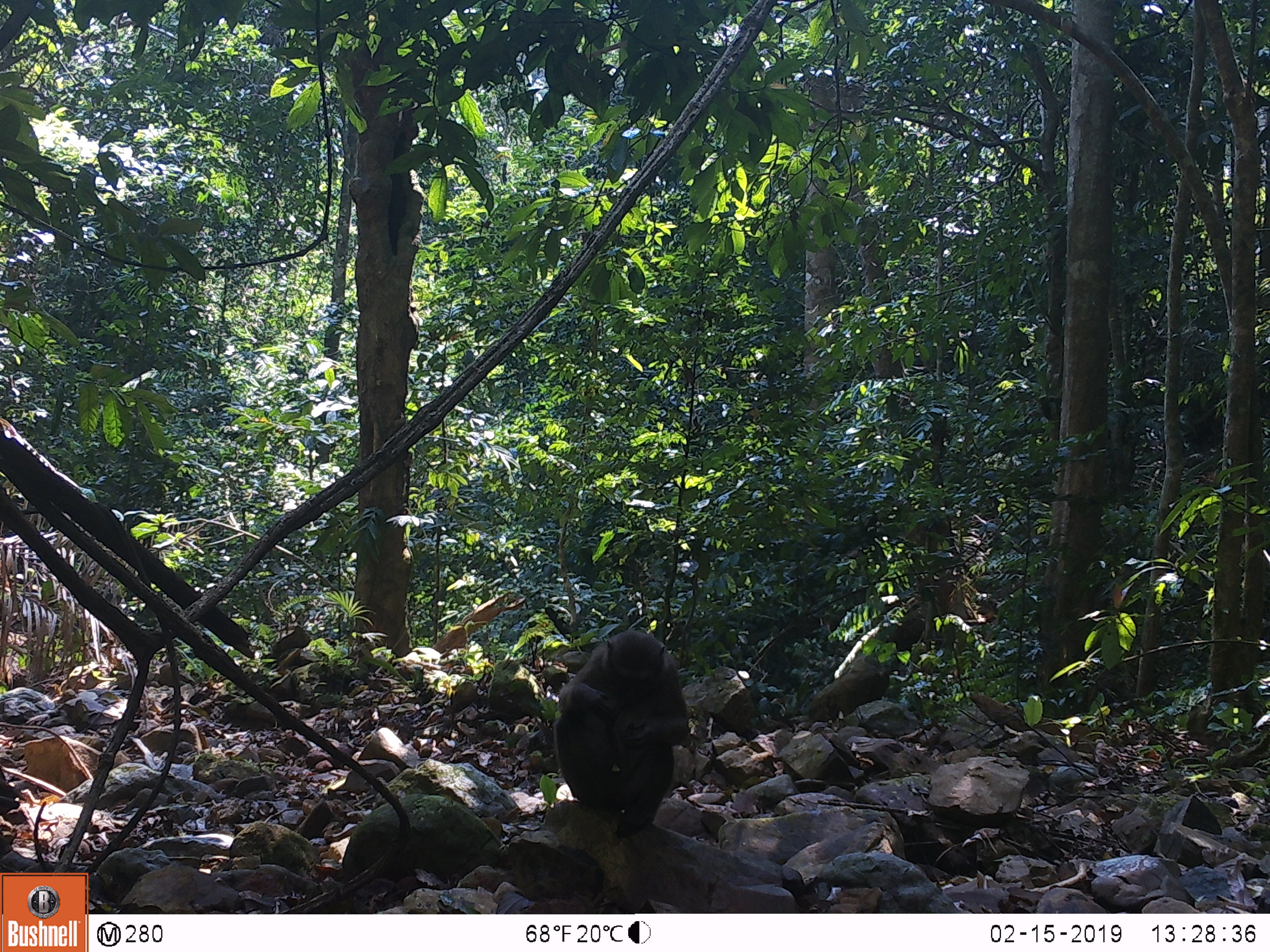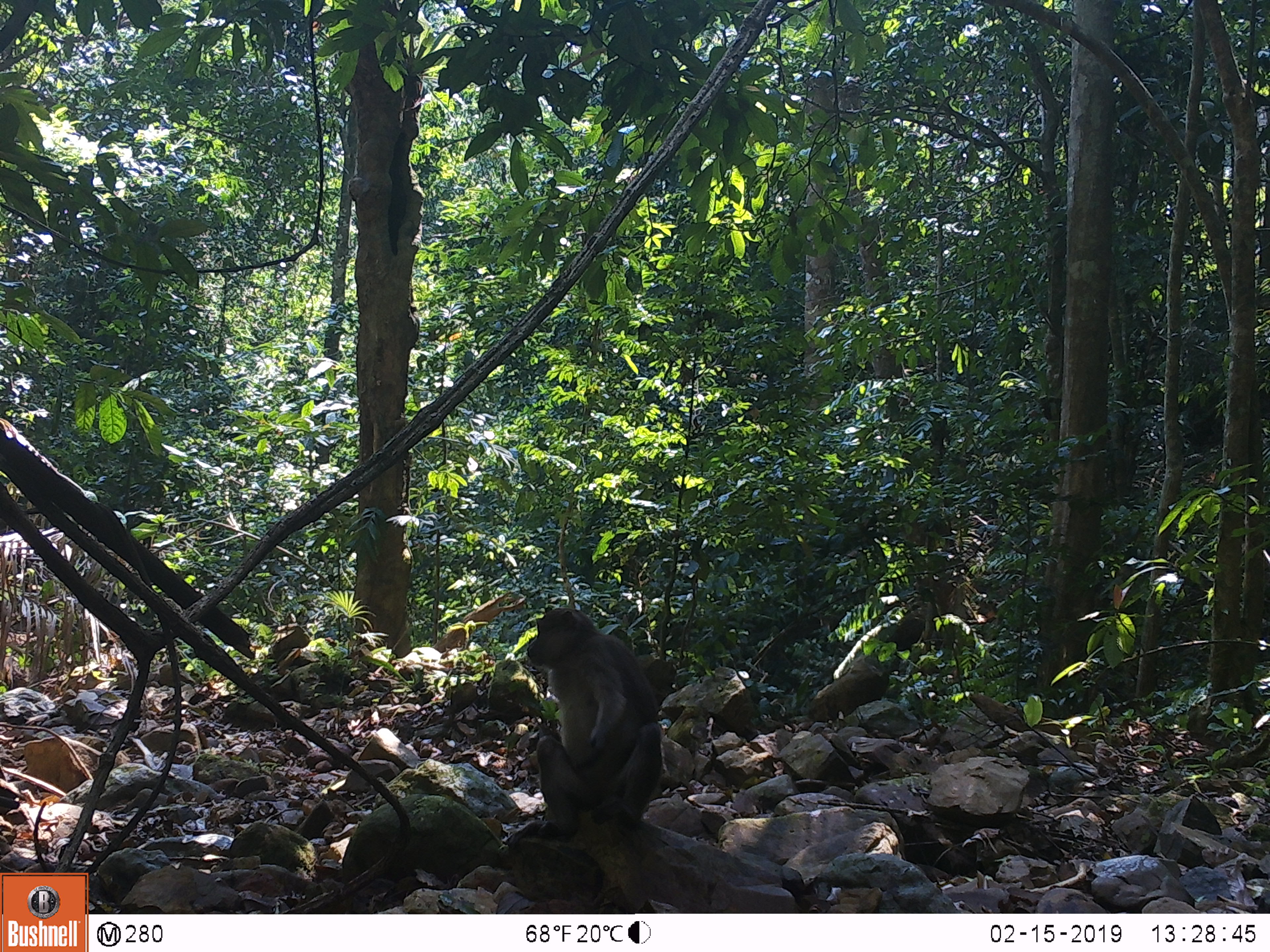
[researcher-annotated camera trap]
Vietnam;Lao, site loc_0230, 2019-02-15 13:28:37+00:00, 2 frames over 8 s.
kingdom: Animalia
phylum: Chordata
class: Mammalia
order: Primates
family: Cercopithecidae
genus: Macaca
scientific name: Macaca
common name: macaques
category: assam or rhesus macaque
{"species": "assam or rhesus macaque (macaques) (Macaca)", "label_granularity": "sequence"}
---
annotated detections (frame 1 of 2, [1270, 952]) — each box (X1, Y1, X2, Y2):
assam or rhesus macaque: (552, 630, 689, 837)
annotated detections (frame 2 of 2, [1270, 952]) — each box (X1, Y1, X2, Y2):
assam or rhesus macaque: (504, 607, 662, 849)